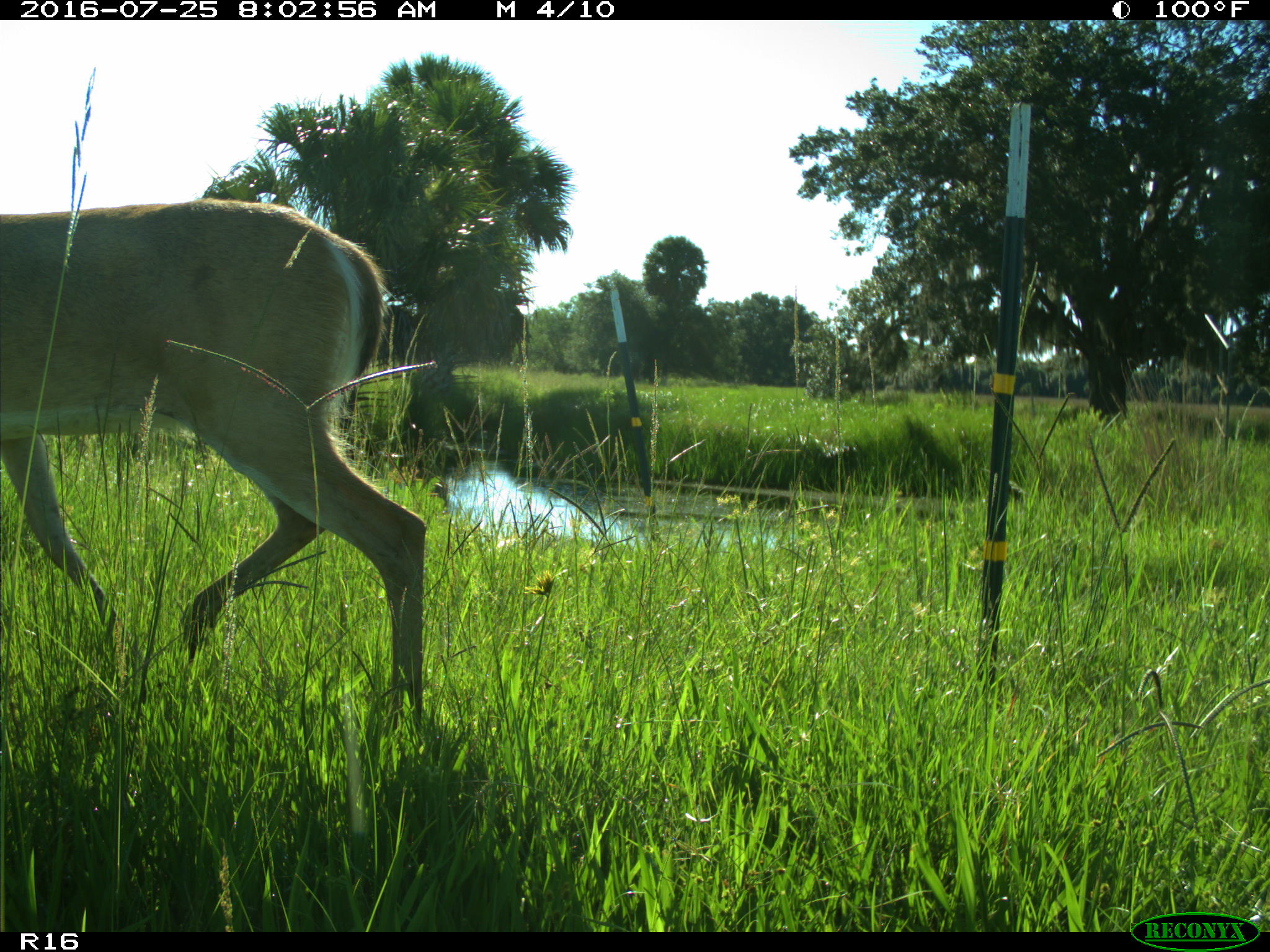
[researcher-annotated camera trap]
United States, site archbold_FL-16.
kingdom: Animalia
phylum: Chordata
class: Mammalia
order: Artiodactyla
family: Cervidae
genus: Odocoileus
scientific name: Odocoileus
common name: deer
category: unidentified deer